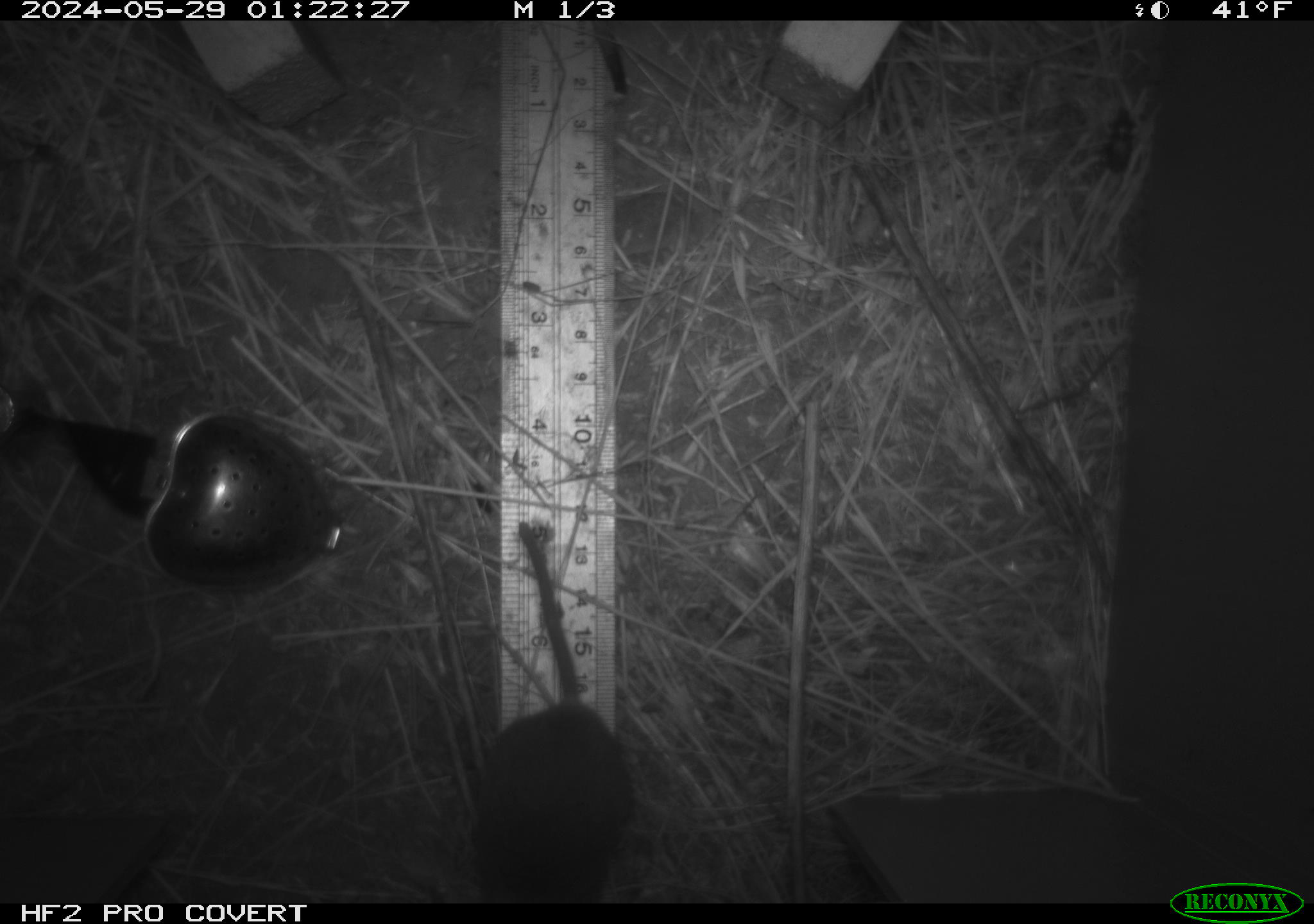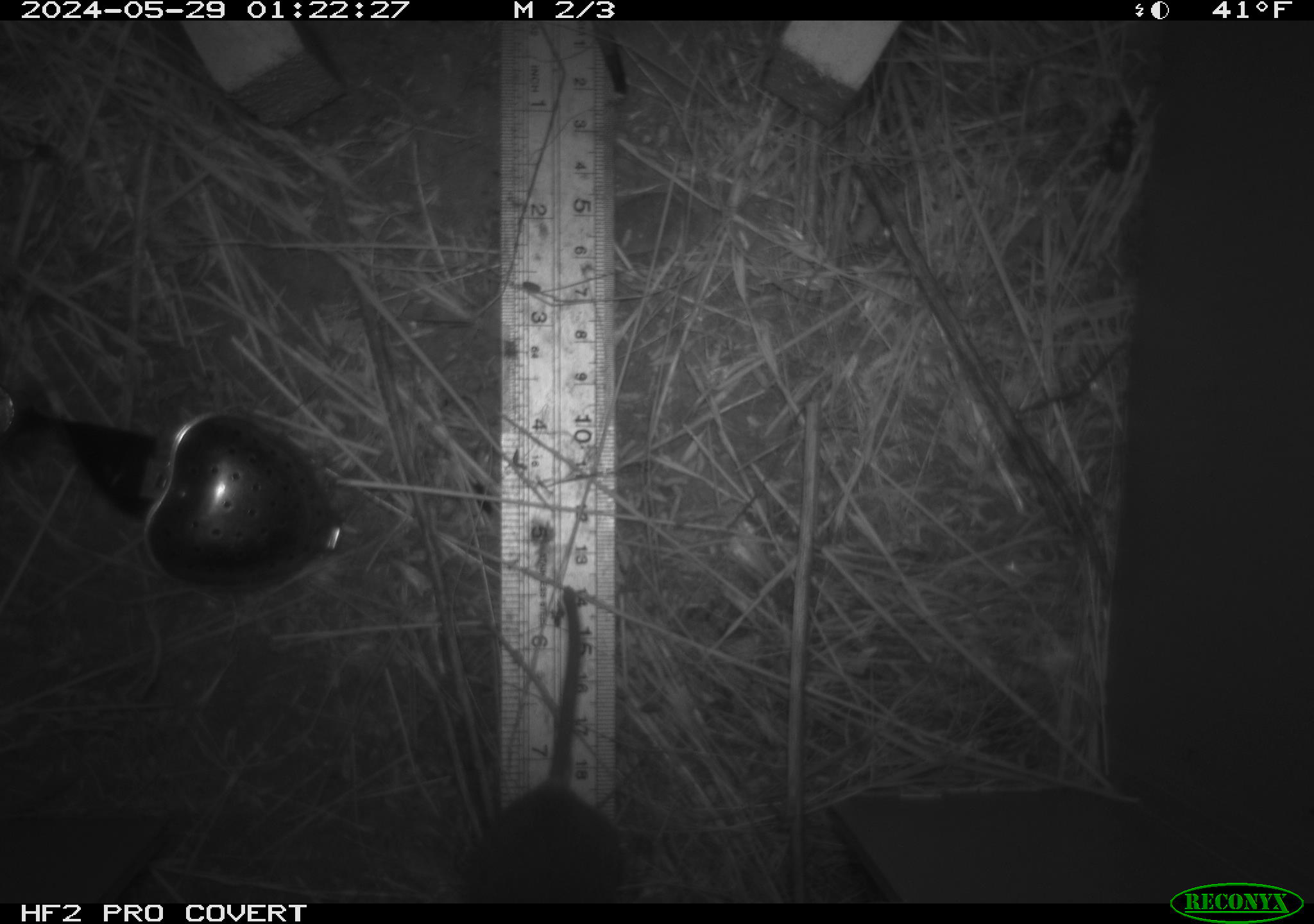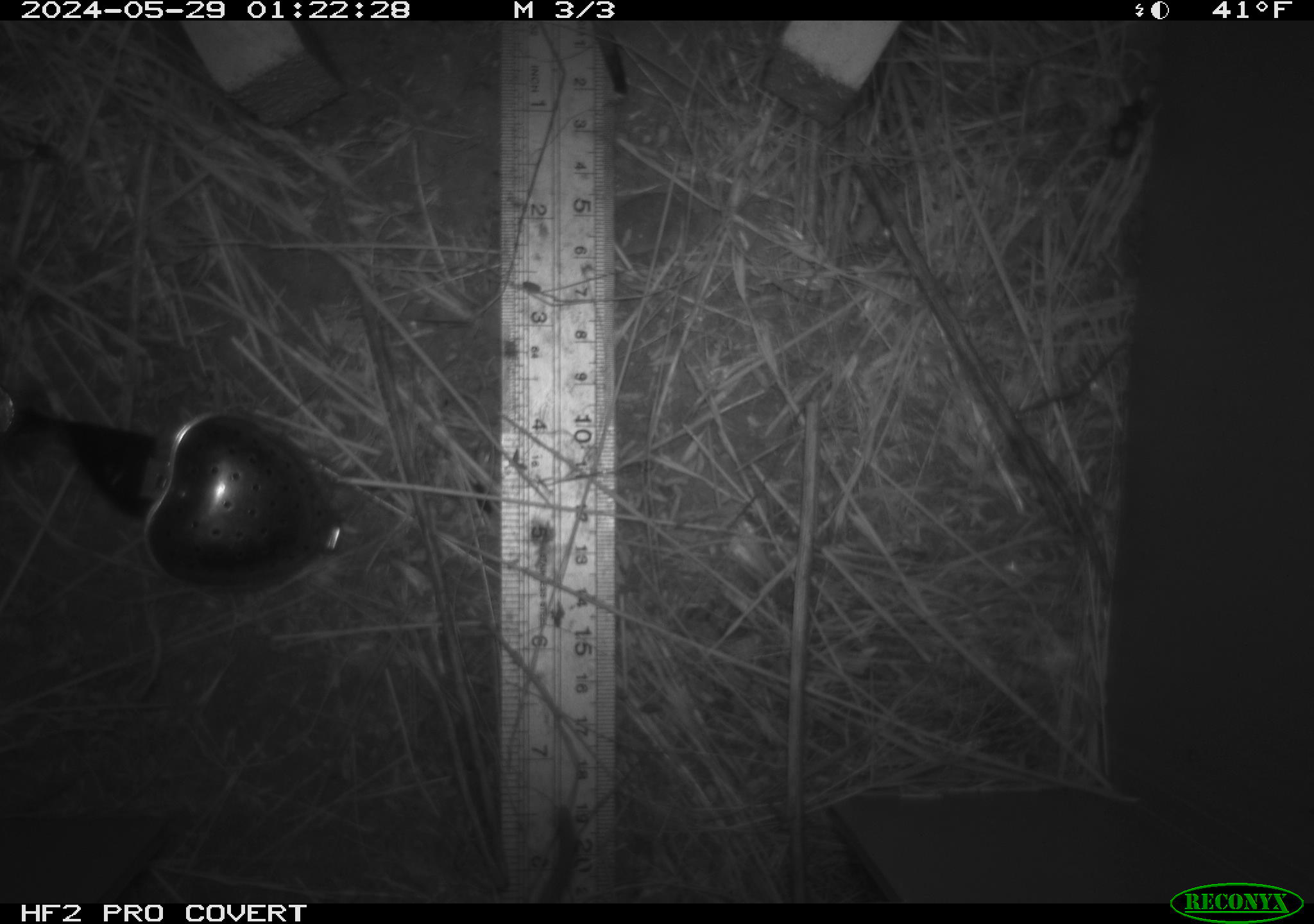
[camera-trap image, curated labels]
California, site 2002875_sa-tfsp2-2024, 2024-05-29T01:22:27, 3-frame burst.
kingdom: Animalia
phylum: Chordata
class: Mammalia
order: Rodentia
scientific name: Rodentia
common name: mouse species